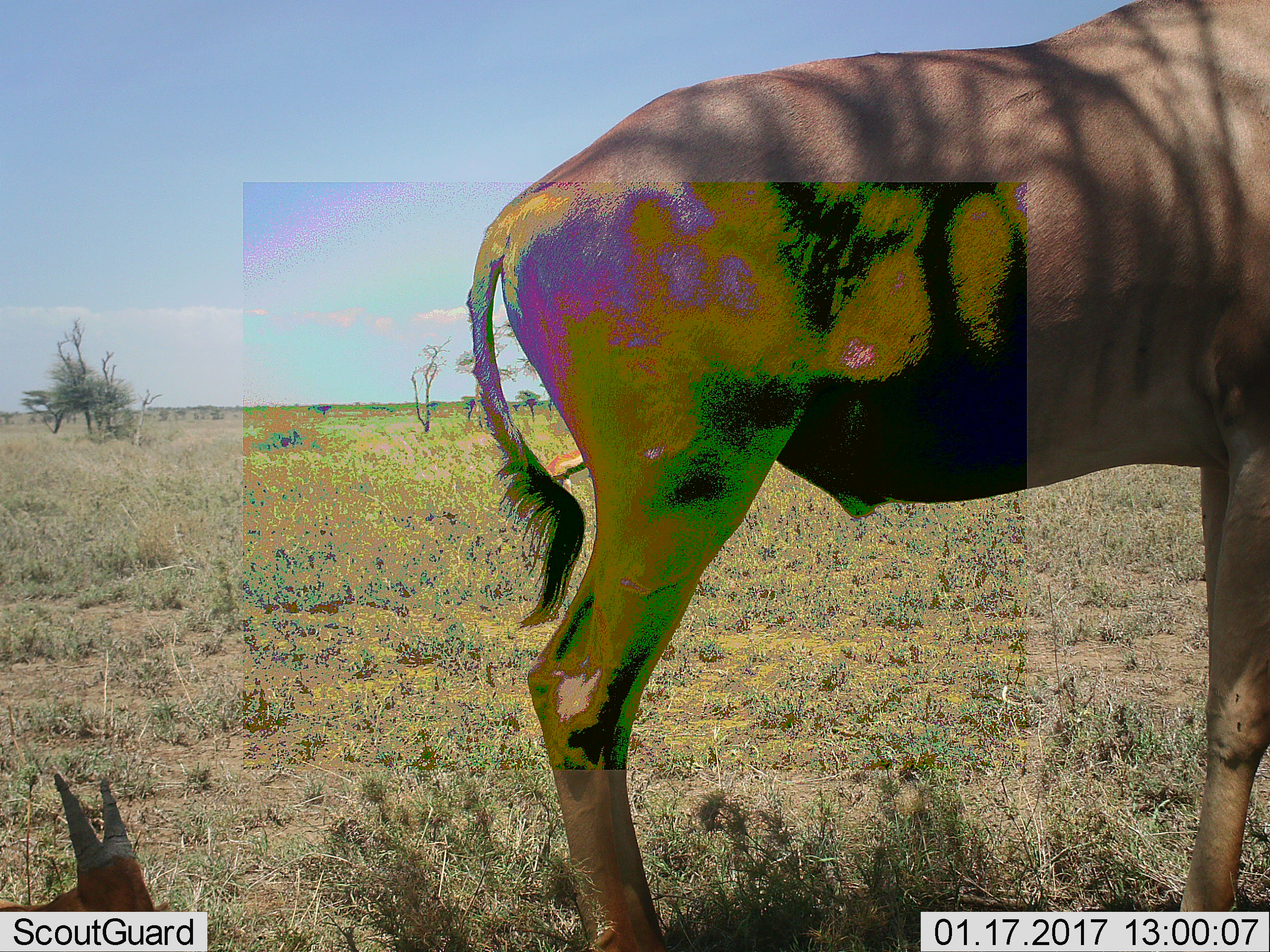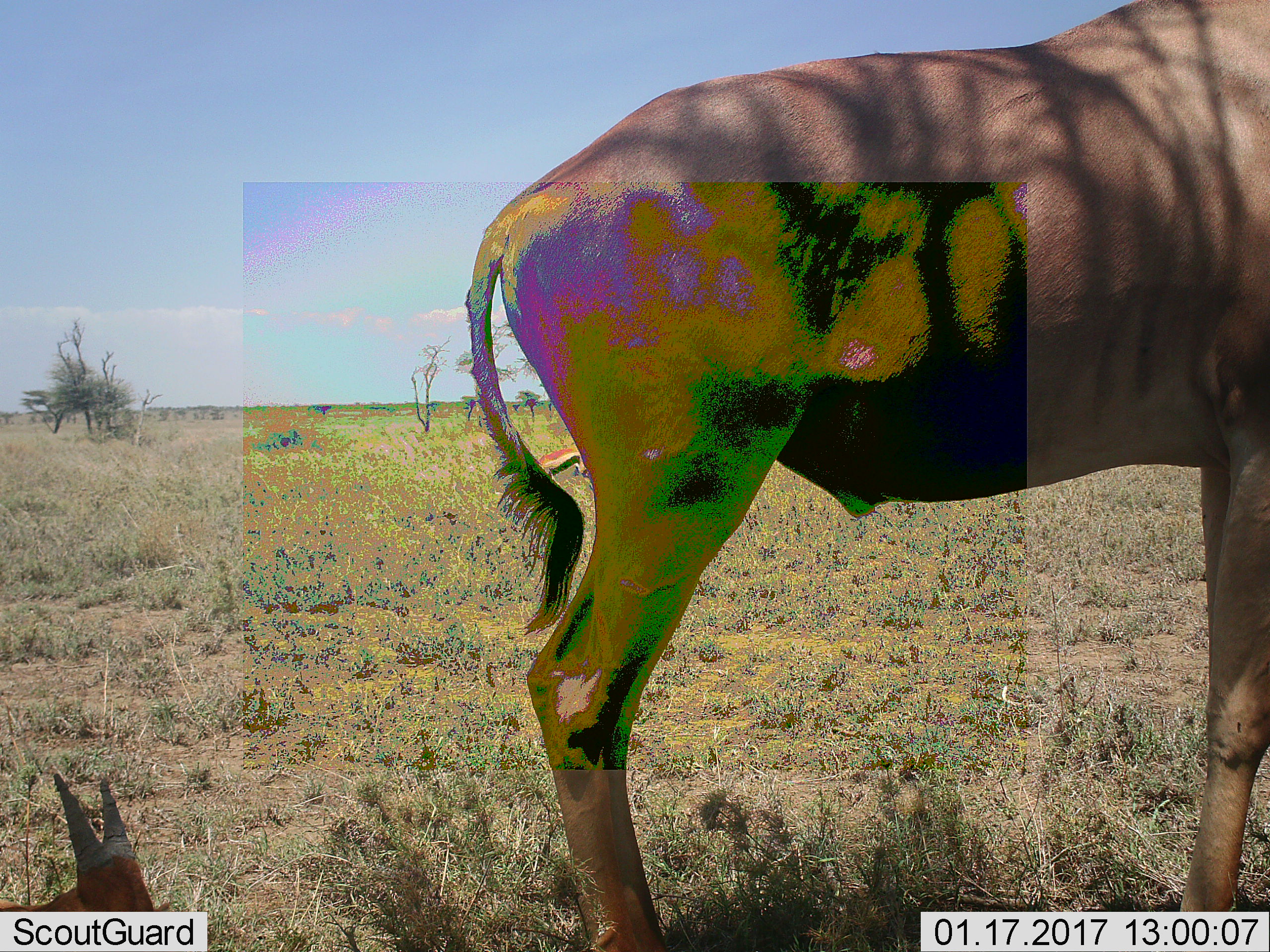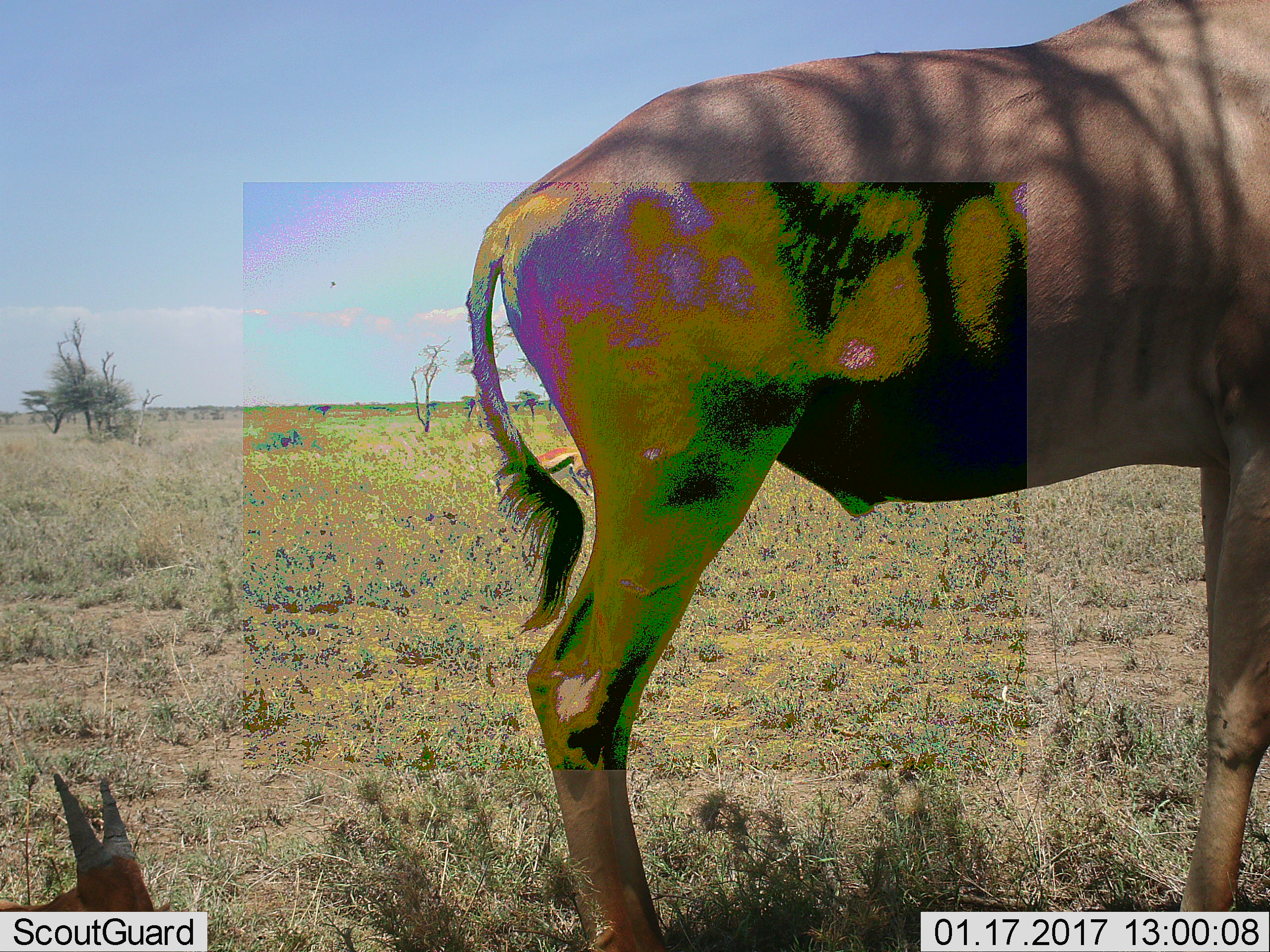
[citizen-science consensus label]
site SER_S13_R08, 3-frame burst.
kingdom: Animalia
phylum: Chordata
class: Mammalia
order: Artiodactyla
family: Bovidae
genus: Eudorcas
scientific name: Eudorcas thomsonii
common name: thomson's gazelle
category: gazellethomsons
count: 1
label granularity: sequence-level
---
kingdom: Animalia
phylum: Chordata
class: Mammalia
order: Artiodactyla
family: Bovidae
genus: Alcelaphus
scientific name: Alcelaphus buselaphus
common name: hartebeest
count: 2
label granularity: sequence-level